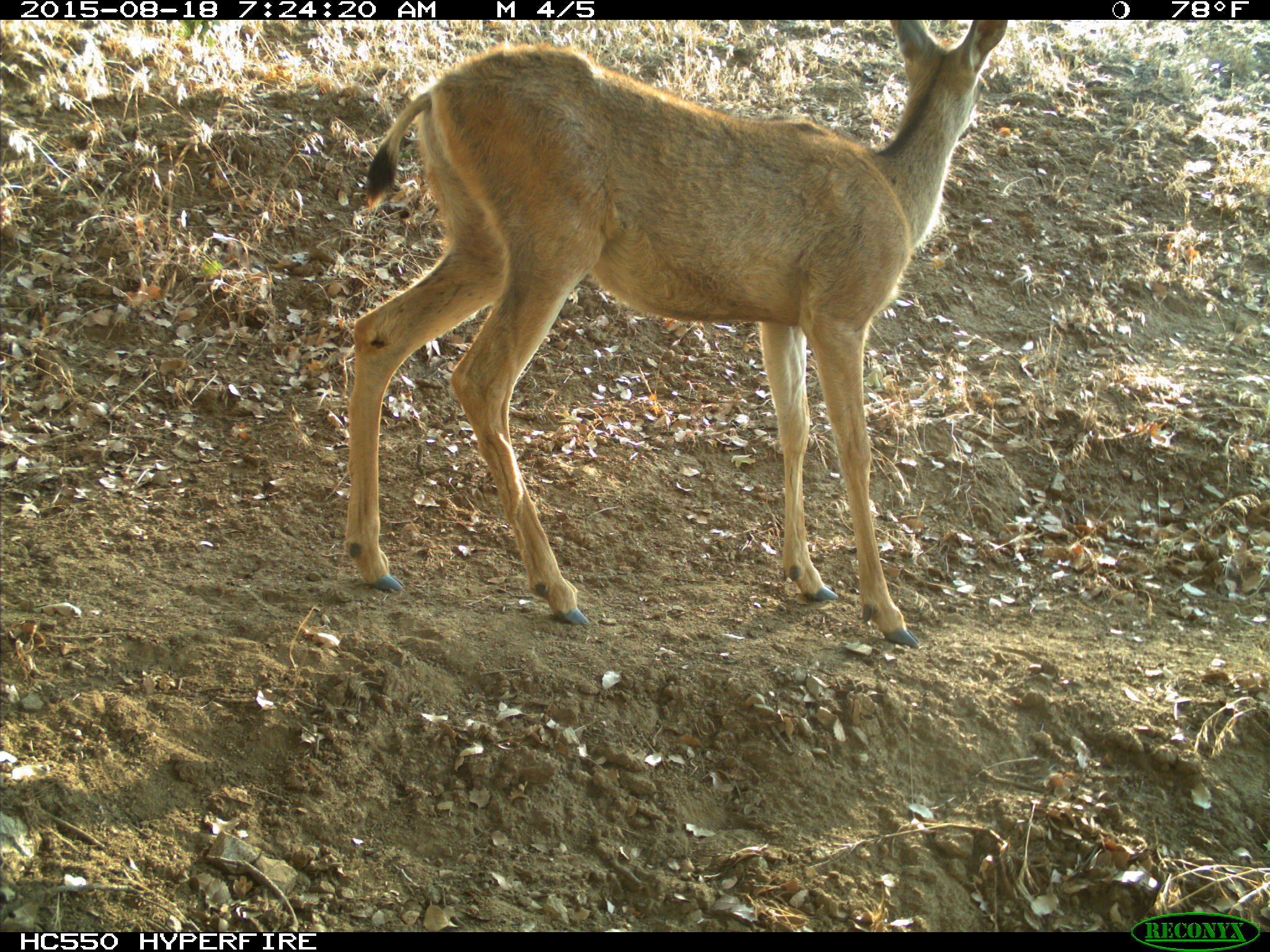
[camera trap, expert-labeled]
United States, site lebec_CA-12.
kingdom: Animalia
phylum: Chordata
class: Mammalia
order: Artiodactyla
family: Cervidae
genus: Odocoileus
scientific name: Odocoileus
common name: deer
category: unidentified deer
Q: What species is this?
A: Unidentified deer (deer) (Odocoileus).